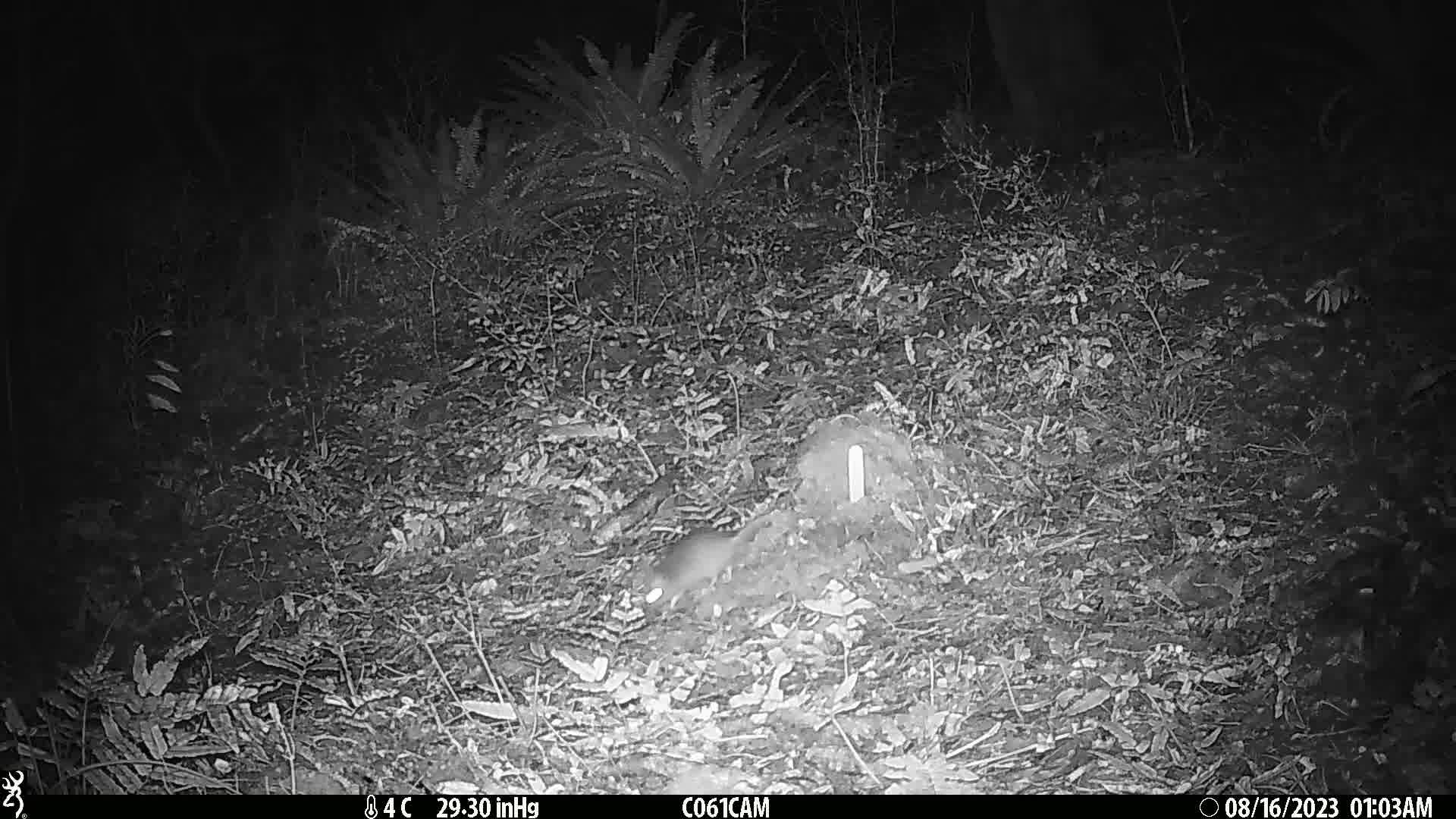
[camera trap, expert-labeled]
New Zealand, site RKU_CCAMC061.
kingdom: Animalia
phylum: Chordata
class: Mammalia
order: Rodentia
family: Muridae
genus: Rattus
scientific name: Rattus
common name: rat